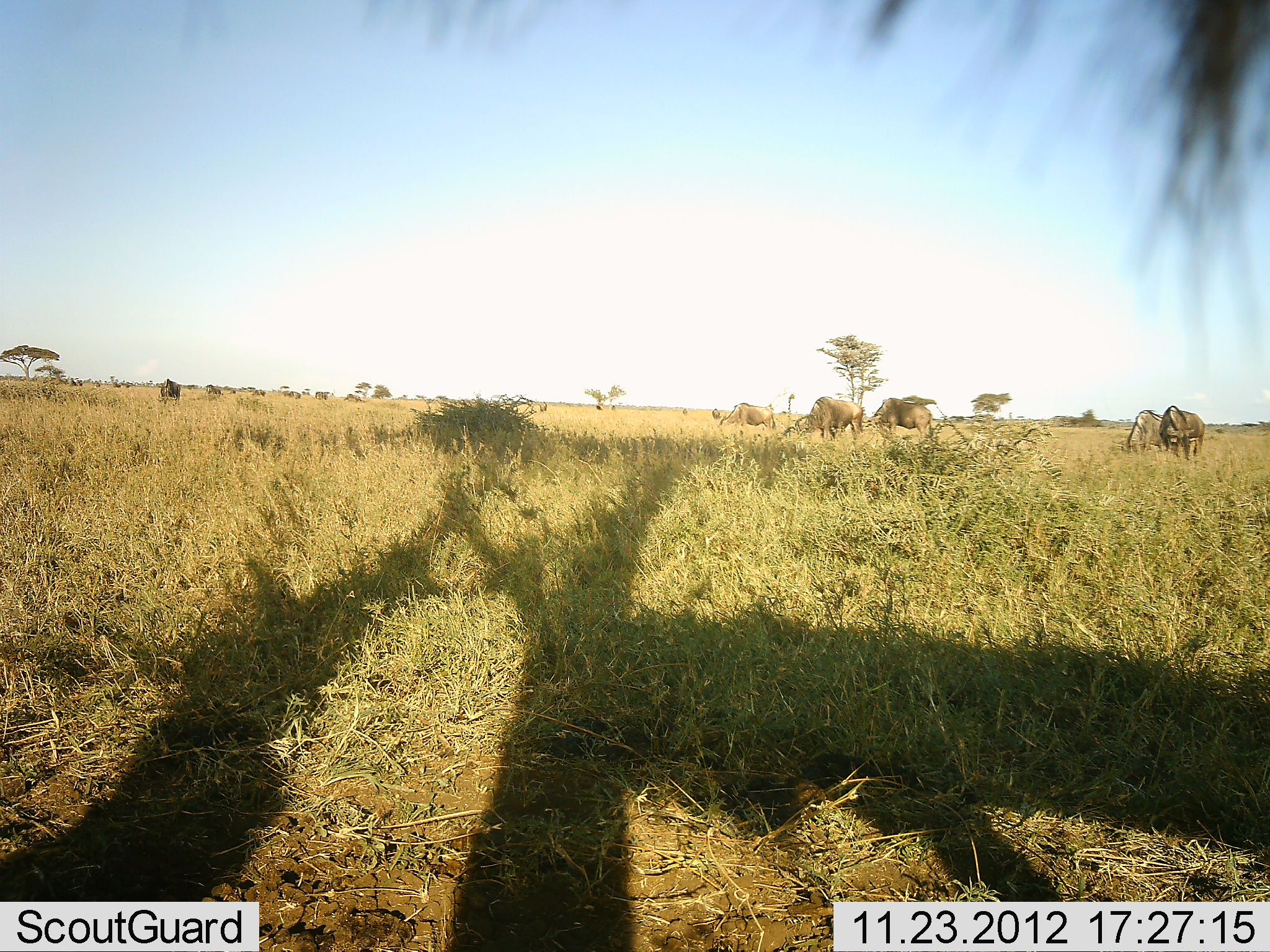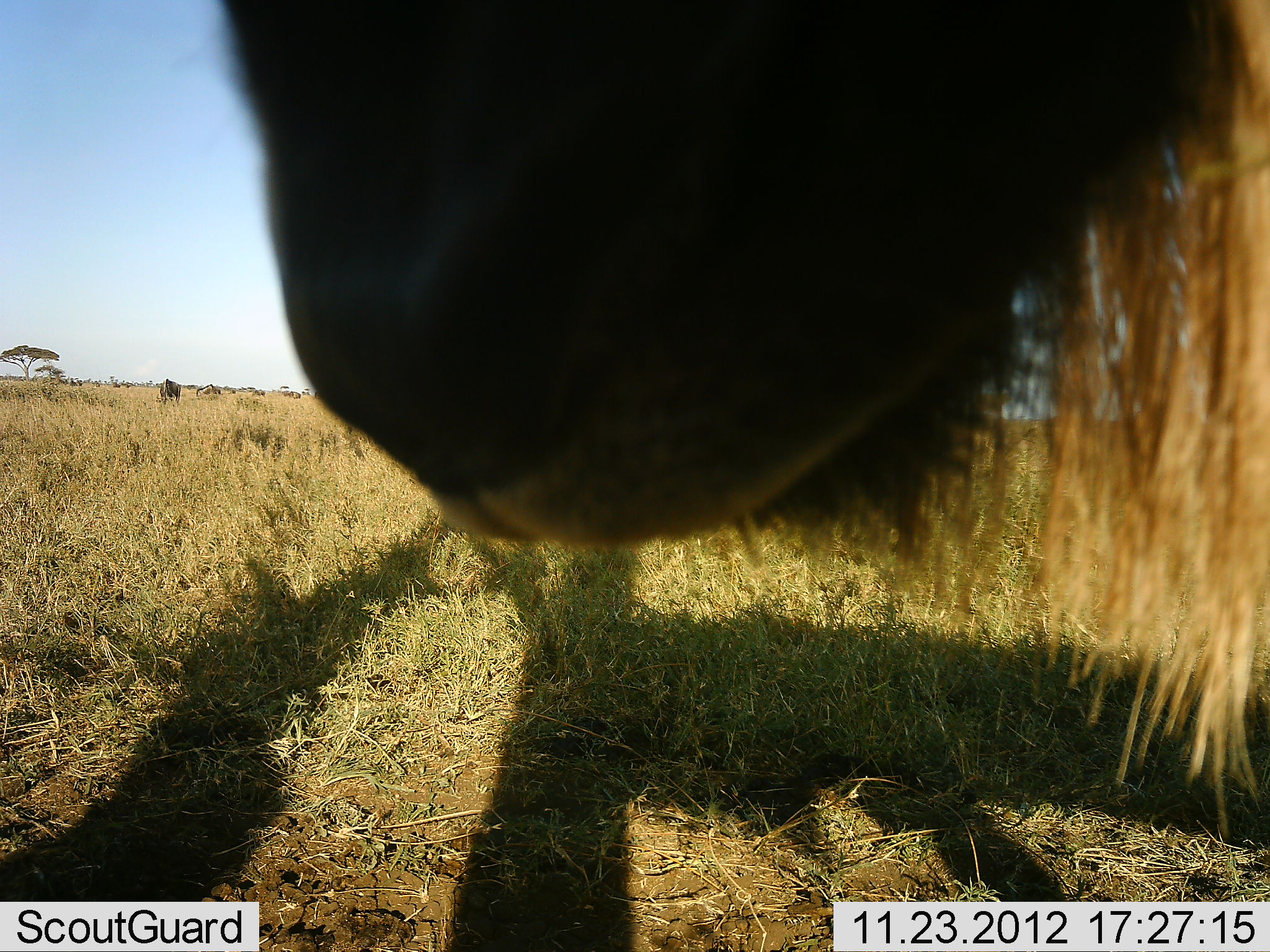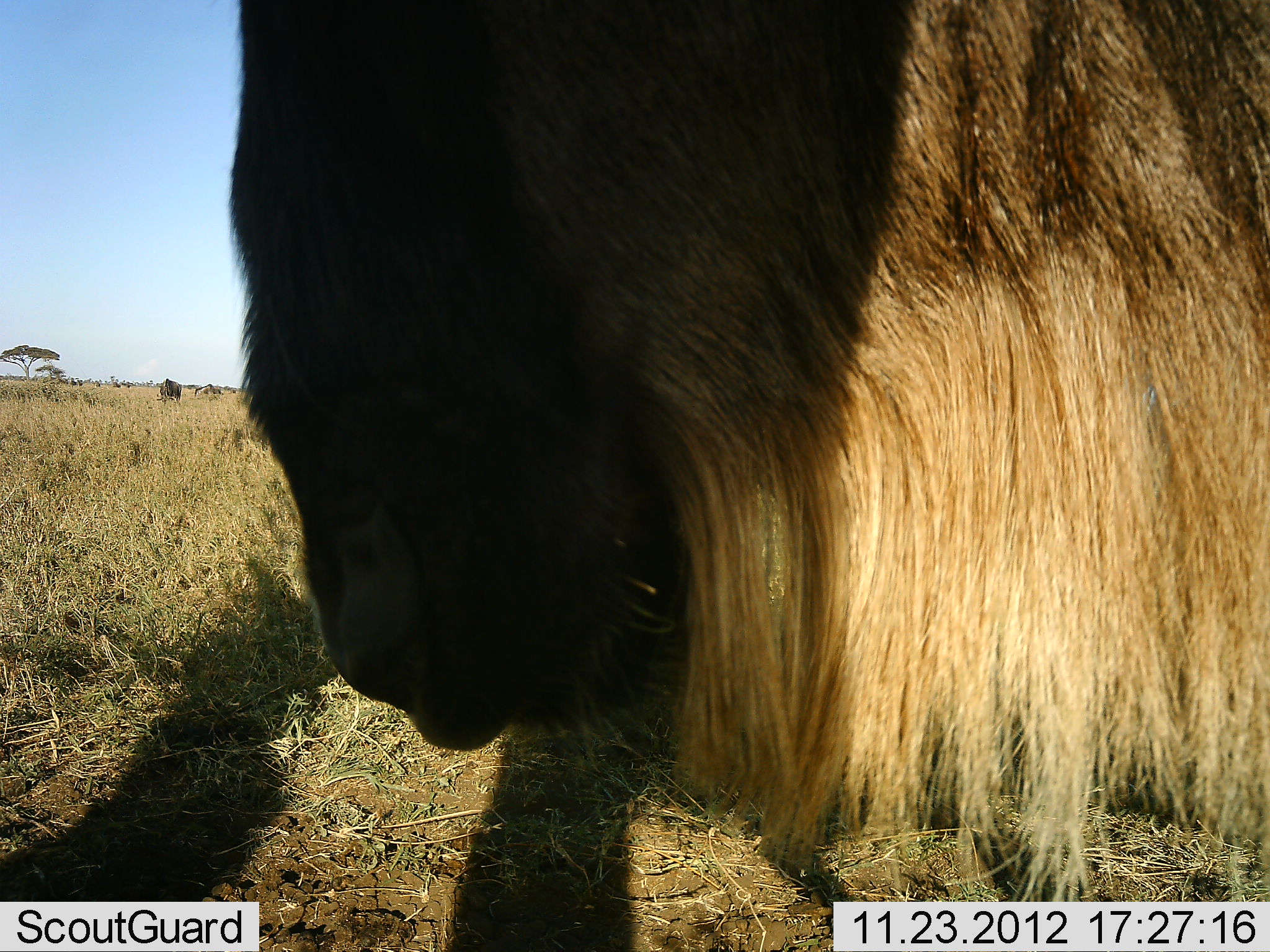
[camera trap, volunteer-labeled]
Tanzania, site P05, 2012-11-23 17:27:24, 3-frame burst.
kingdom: Animalia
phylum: Chordata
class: Mammalia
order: Artiodactyla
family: Bovidae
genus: Connochaetes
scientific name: Connochaetes taurinus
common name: blue wildebeest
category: wildebeest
Wildebeest (blue wildebeest) (Connochaetes taurinus), count 7. Behavior (volunteer vote fractions): standing 70%, resting 0%, moving 10%, interacting 0%. Young present (vote fraction): 0%. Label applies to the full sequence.